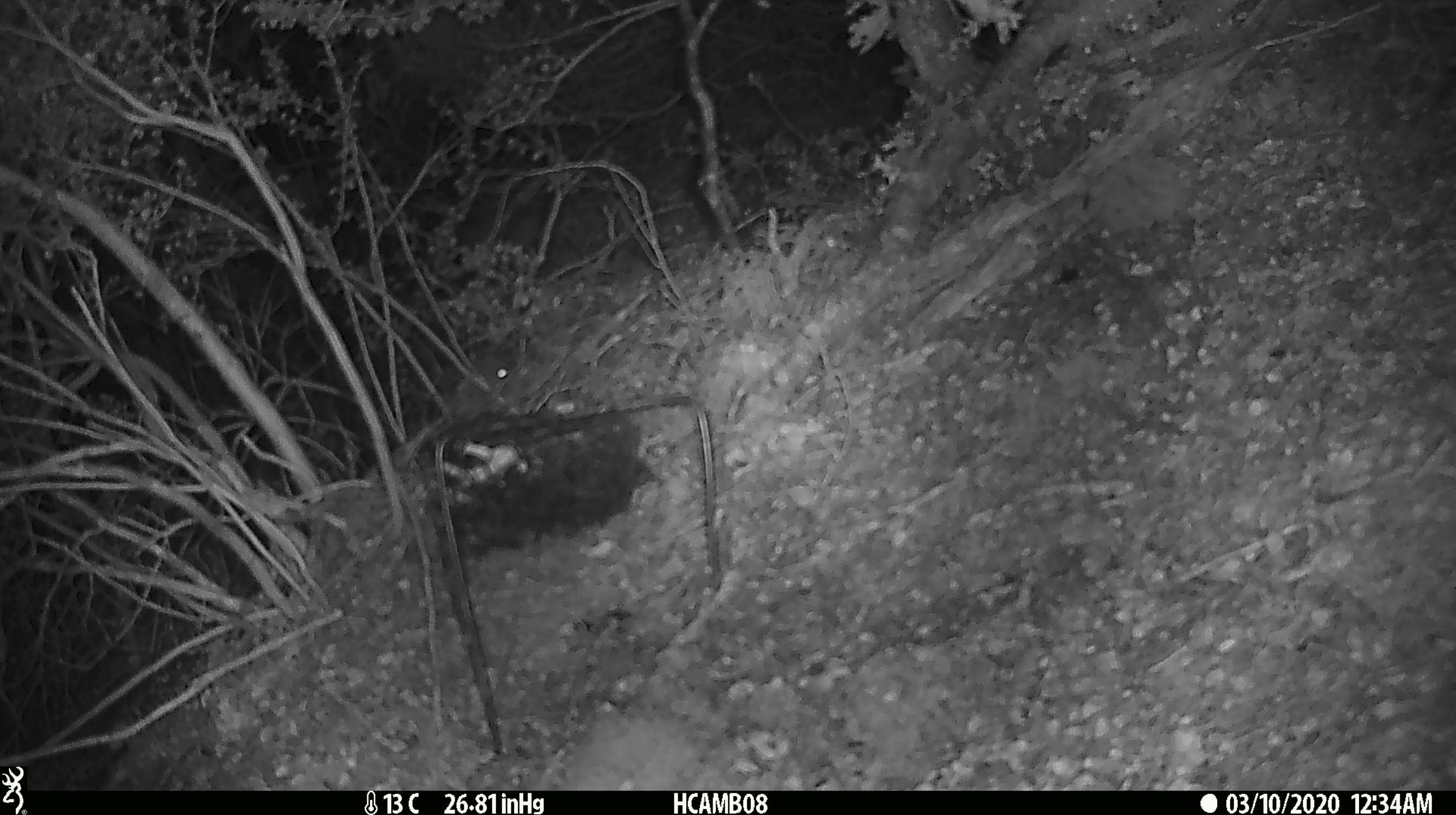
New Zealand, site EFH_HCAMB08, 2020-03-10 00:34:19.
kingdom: Animalia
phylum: Chordata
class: Mammalia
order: Rodentia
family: Muridae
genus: Mus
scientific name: Mus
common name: mouse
Mouse (Mus).